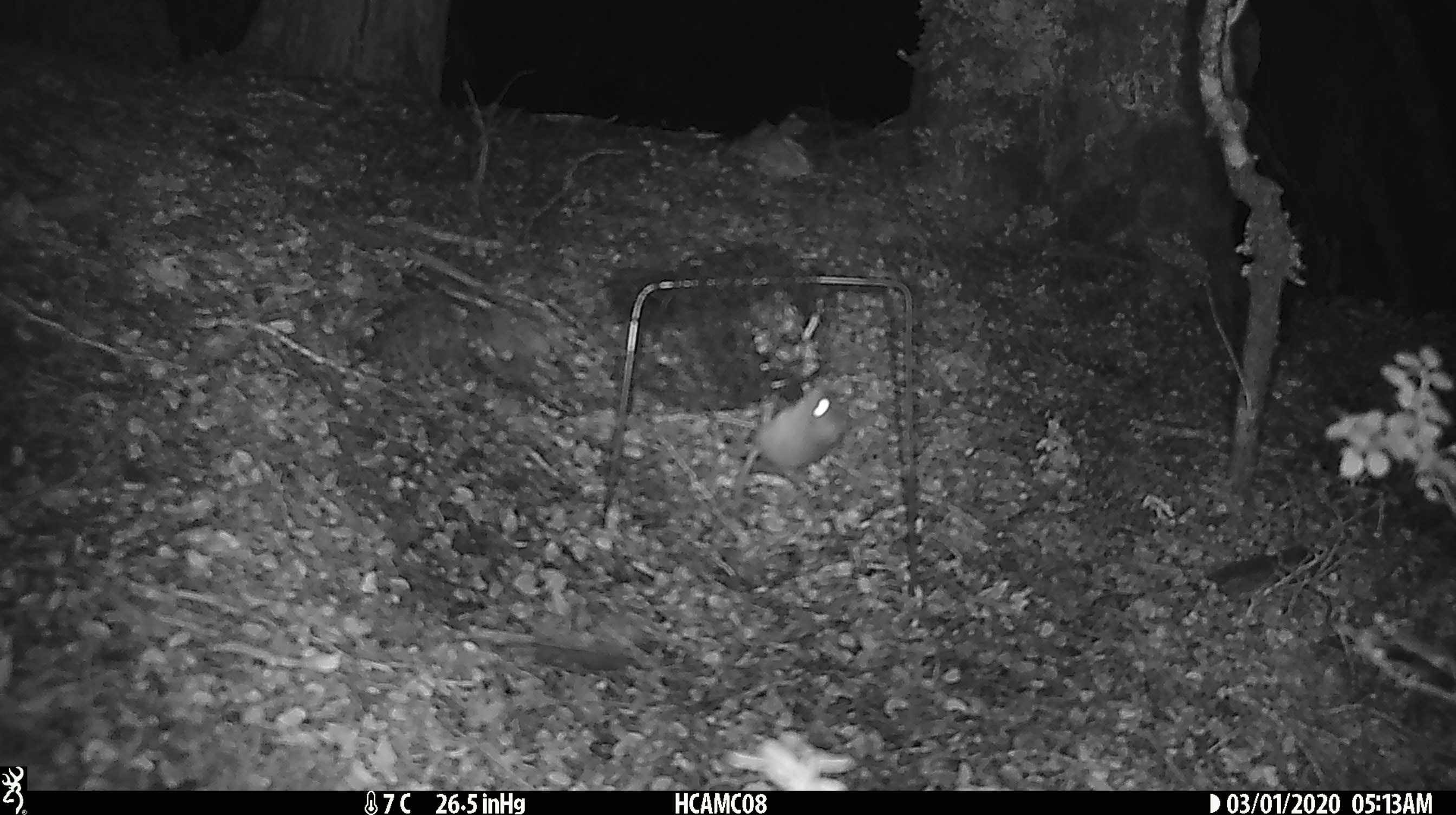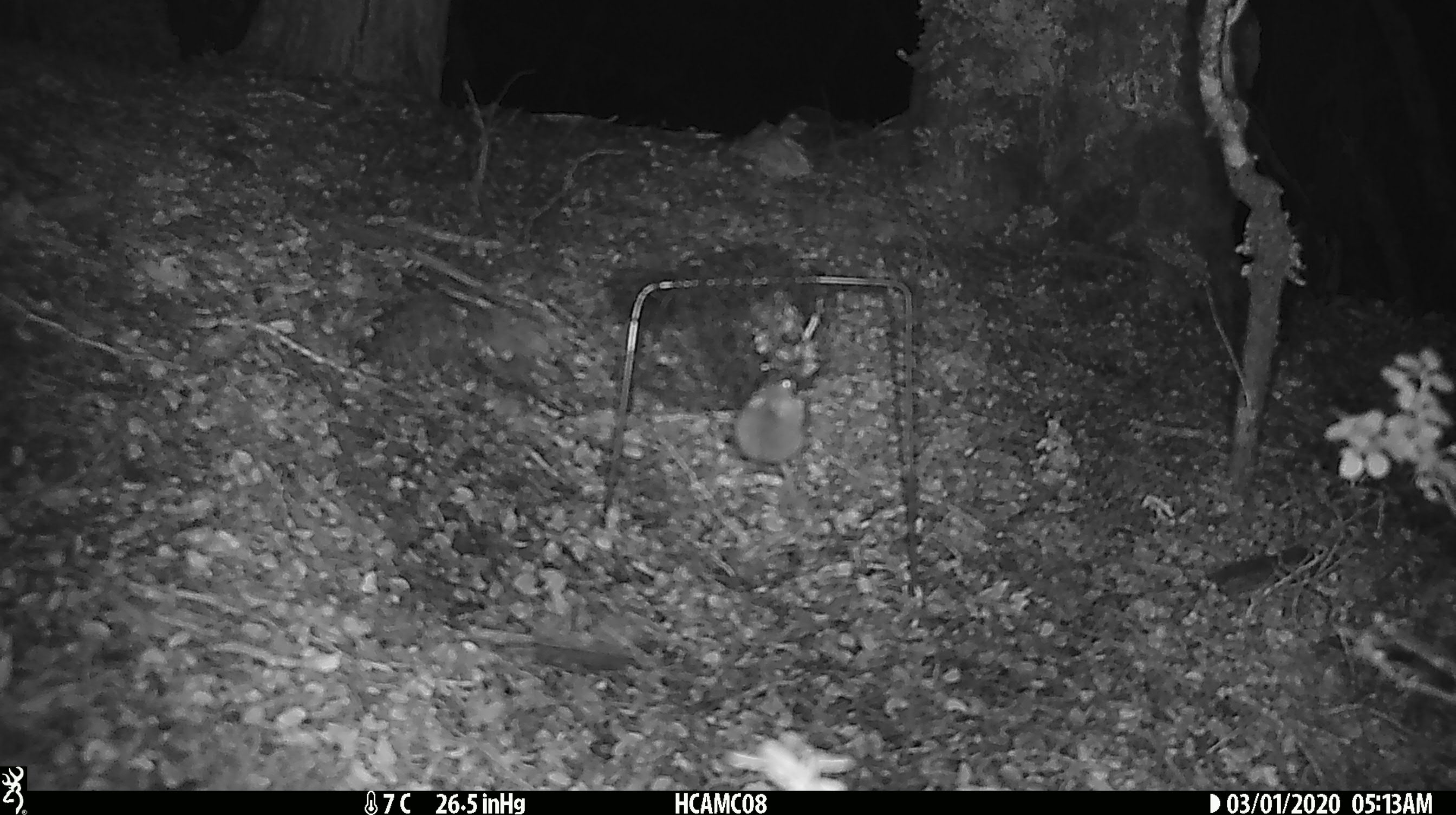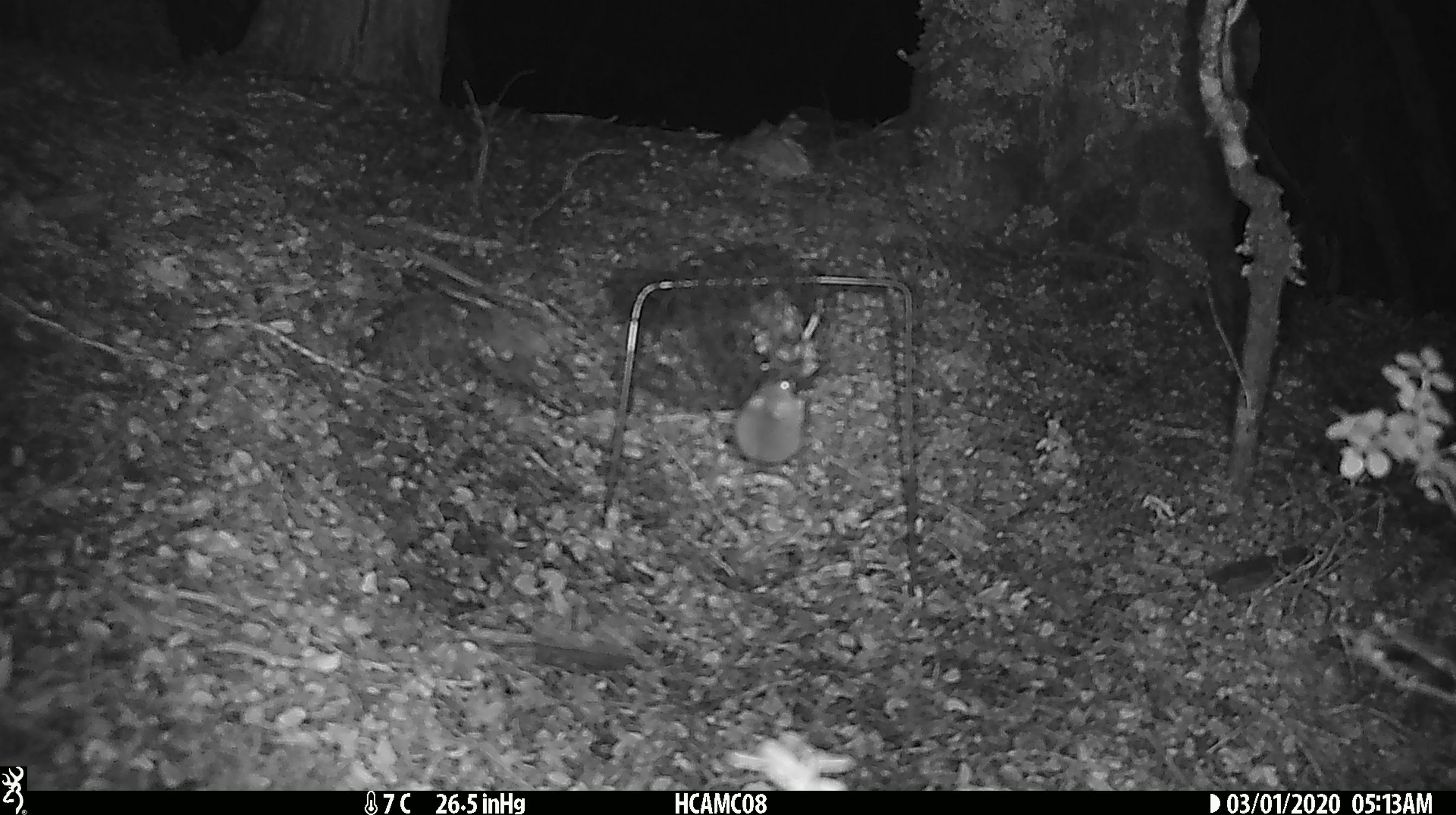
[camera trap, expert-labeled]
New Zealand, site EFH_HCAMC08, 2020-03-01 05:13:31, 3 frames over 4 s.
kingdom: Animalia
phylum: Chordata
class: Mammalia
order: Rodentia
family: Muridae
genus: Mus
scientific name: Mus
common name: mouse